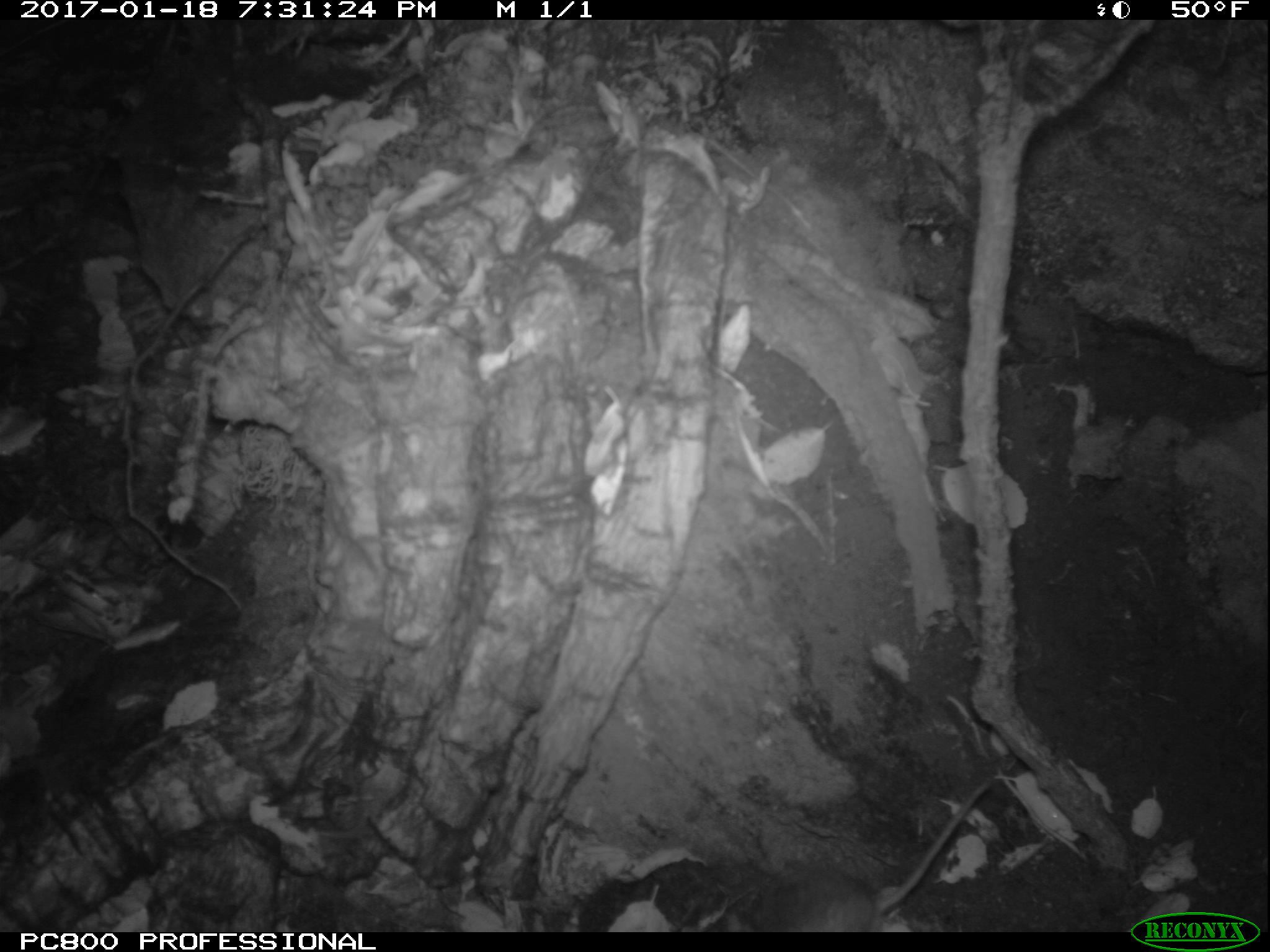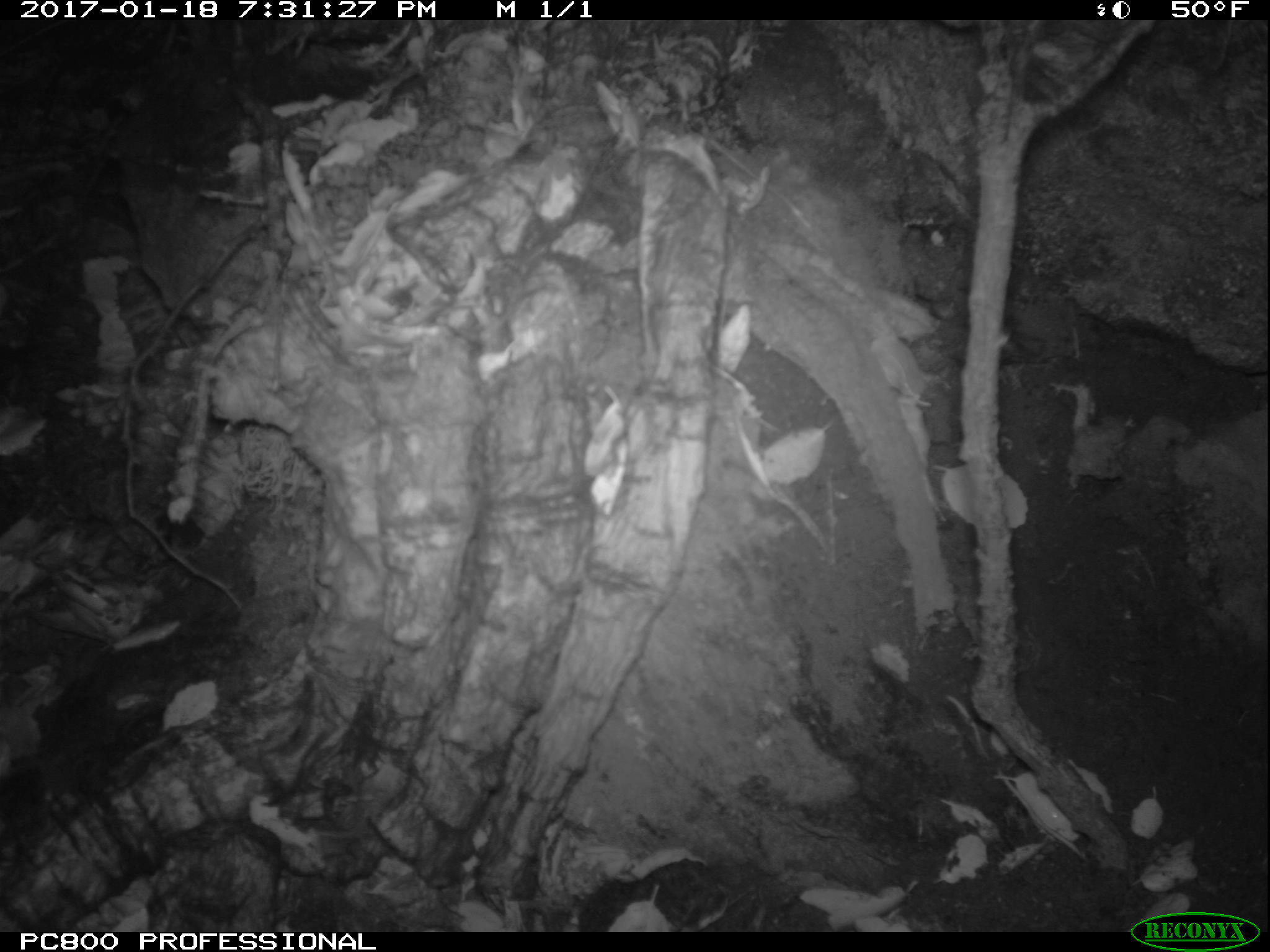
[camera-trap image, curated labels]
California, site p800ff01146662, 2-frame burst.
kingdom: Animalia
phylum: Chordata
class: Mammalia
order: Rodentia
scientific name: Rodentia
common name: rodent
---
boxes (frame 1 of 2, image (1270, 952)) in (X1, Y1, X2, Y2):
rodent: (746, 778, 988, 932)